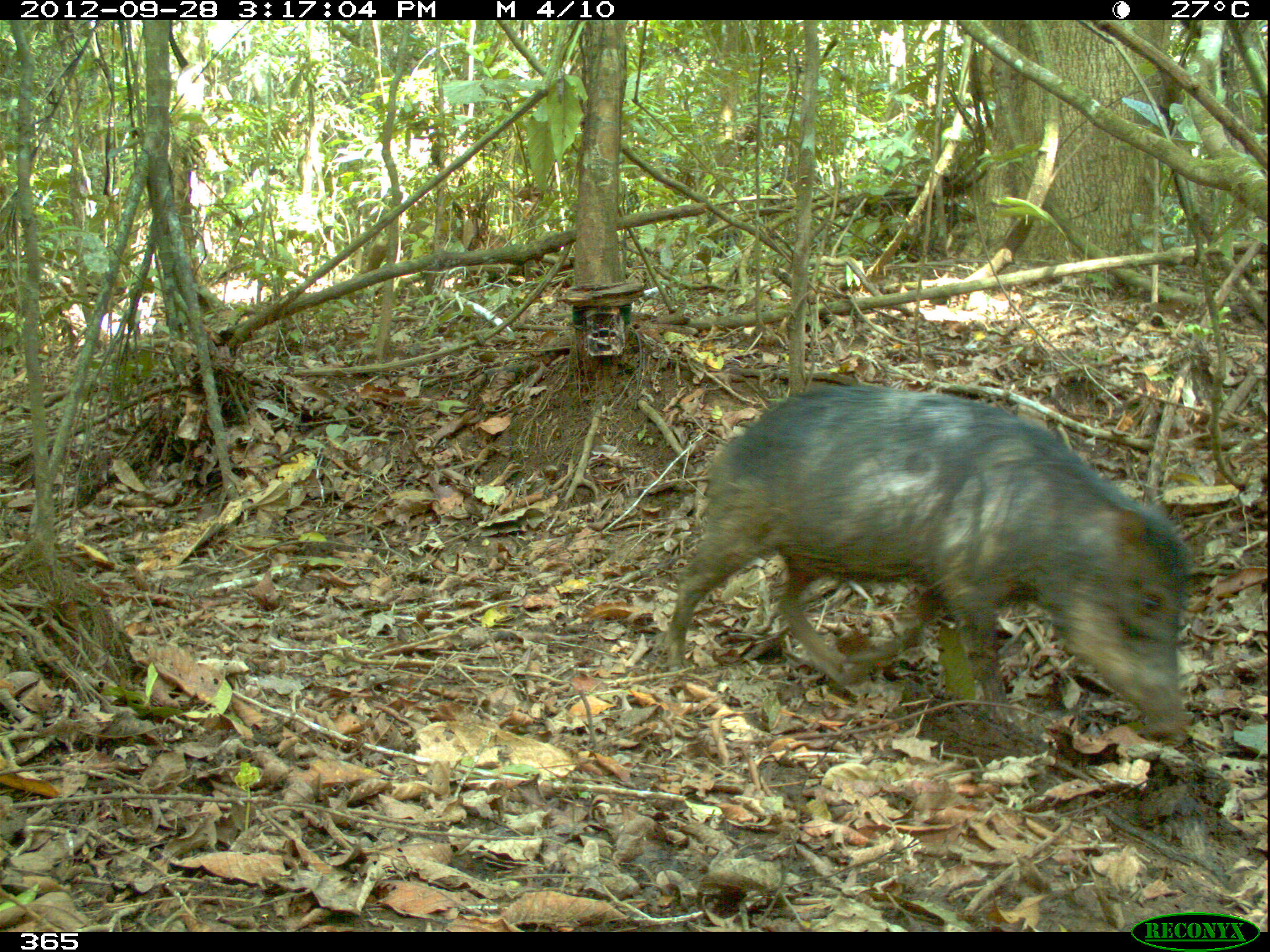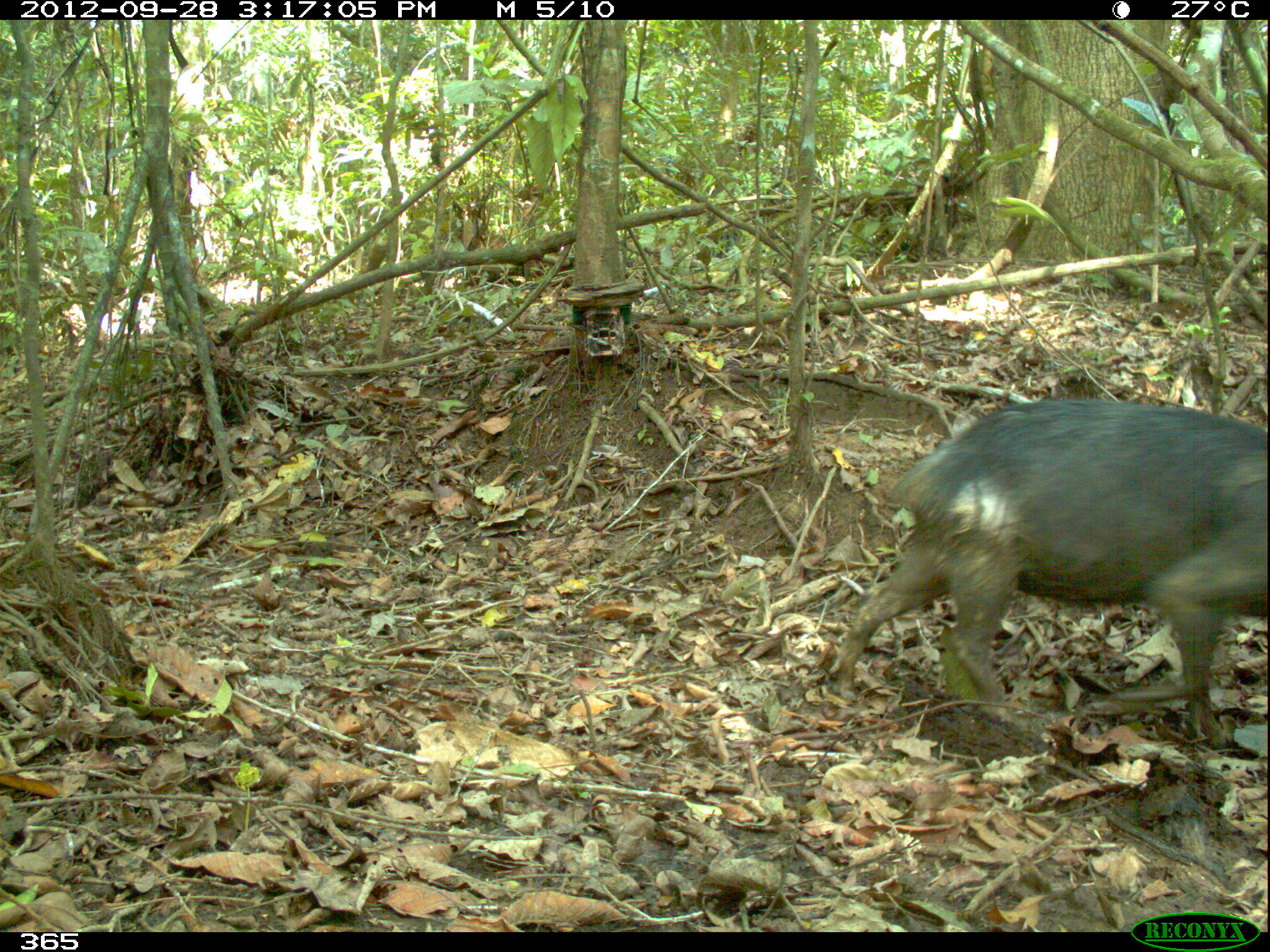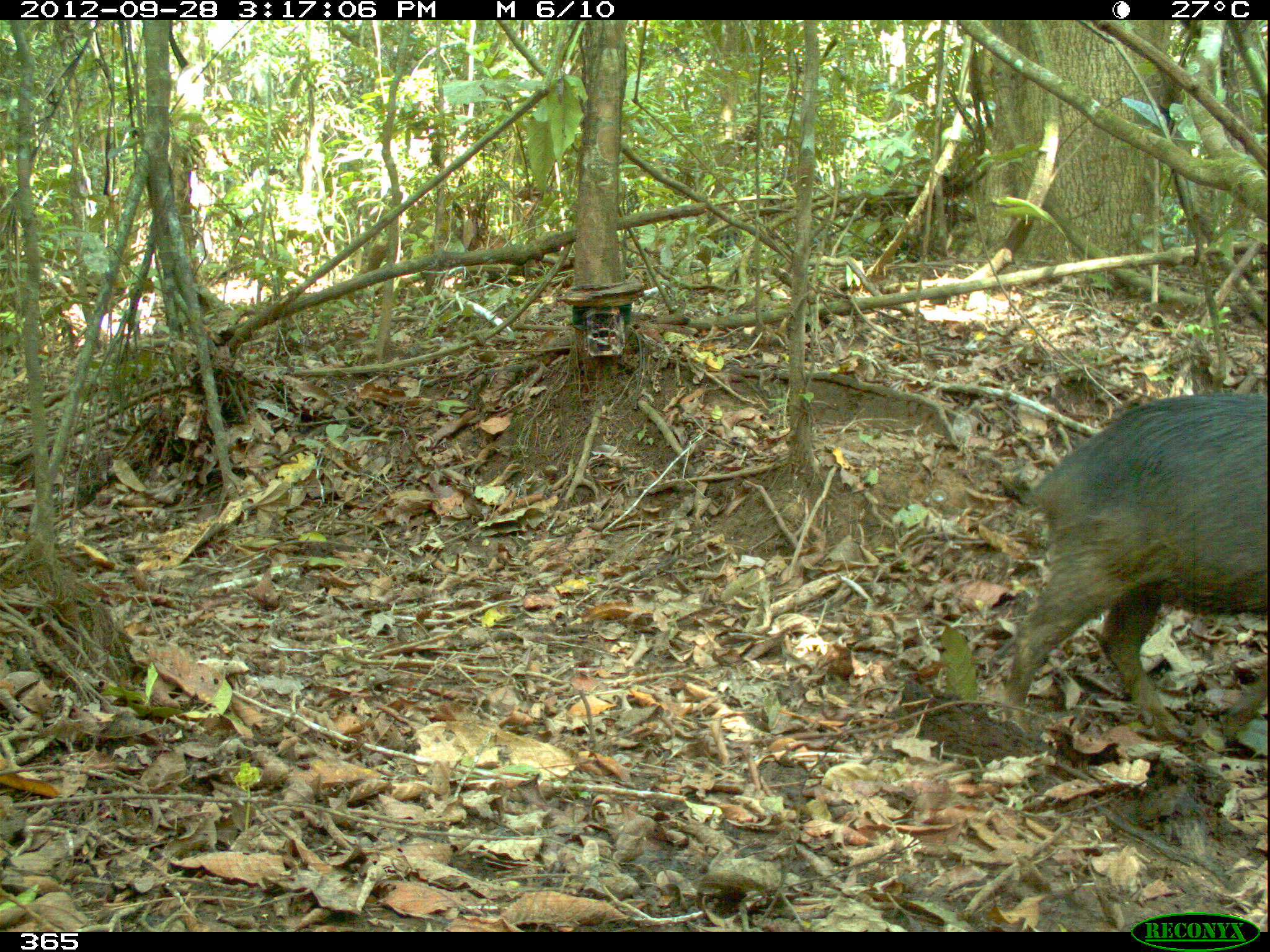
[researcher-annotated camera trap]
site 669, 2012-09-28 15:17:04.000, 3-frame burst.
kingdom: Animalia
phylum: Chordata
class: Mammalia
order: Artiodactyla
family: Tayassuidae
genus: Tayassu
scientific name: Tayassu pecari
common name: white-lipped peccary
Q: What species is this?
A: Tayassu pecari (white-lipped peccary).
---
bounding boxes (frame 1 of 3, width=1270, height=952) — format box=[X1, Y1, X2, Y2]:
tayassu pecari: box=[664, 380, 1192, 736]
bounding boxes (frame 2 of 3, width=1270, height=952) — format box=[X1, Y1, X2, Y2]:
tayassu pecari: box=[830, 399, 1267, 736]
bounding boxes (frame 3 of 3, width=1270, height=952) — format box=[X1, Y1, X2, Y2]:
tayassu pecari: box=[994, 388, 1267, 734]